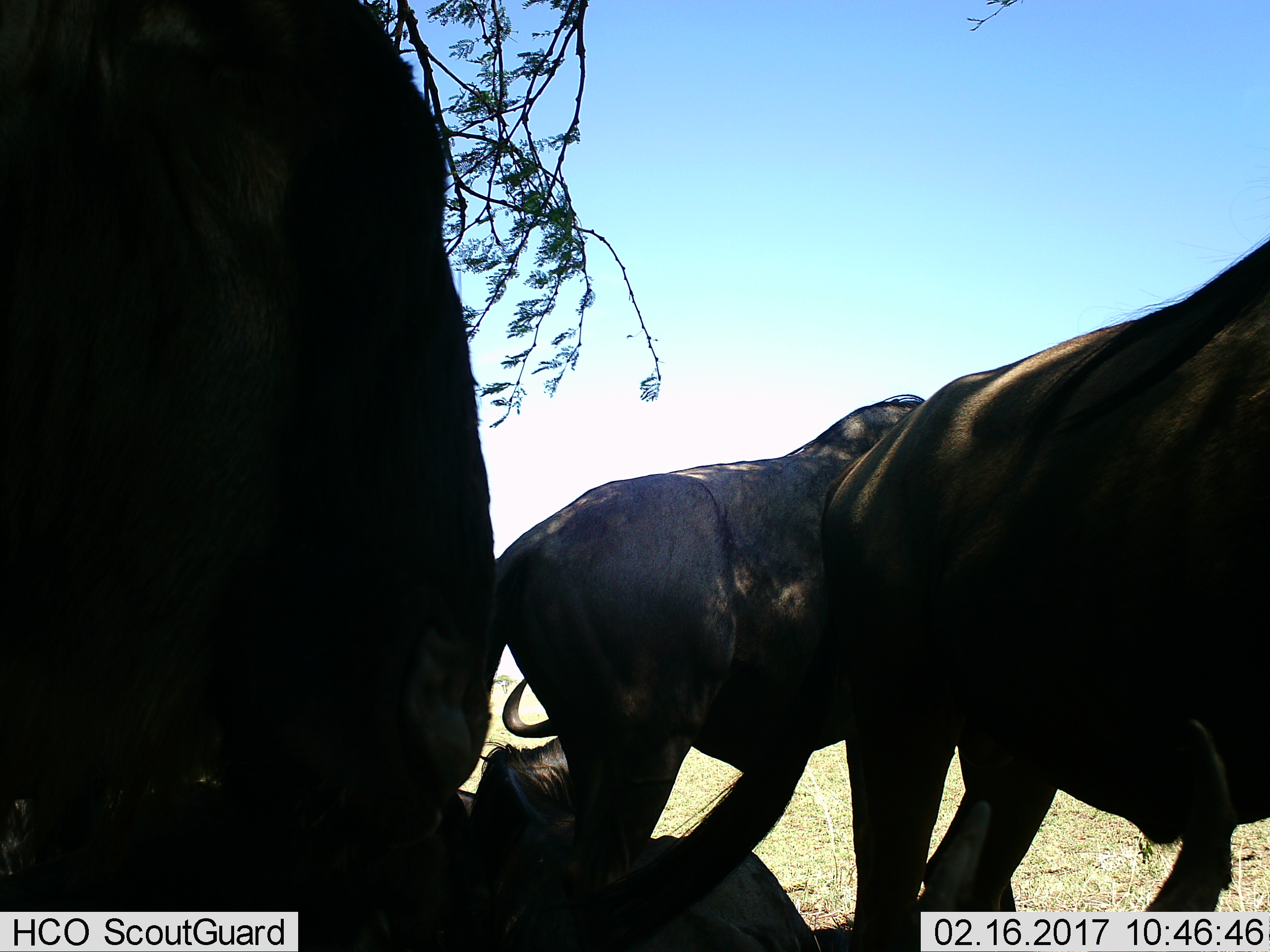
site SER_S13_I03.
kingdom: Animalia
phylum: Chordata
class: Mammalia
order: Artiodactyla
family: Bovidae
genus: Connochaetes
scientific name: Connochaetes taurinus taurinus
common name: blue wildebeest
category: wildebeestblue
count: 4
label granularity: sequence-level